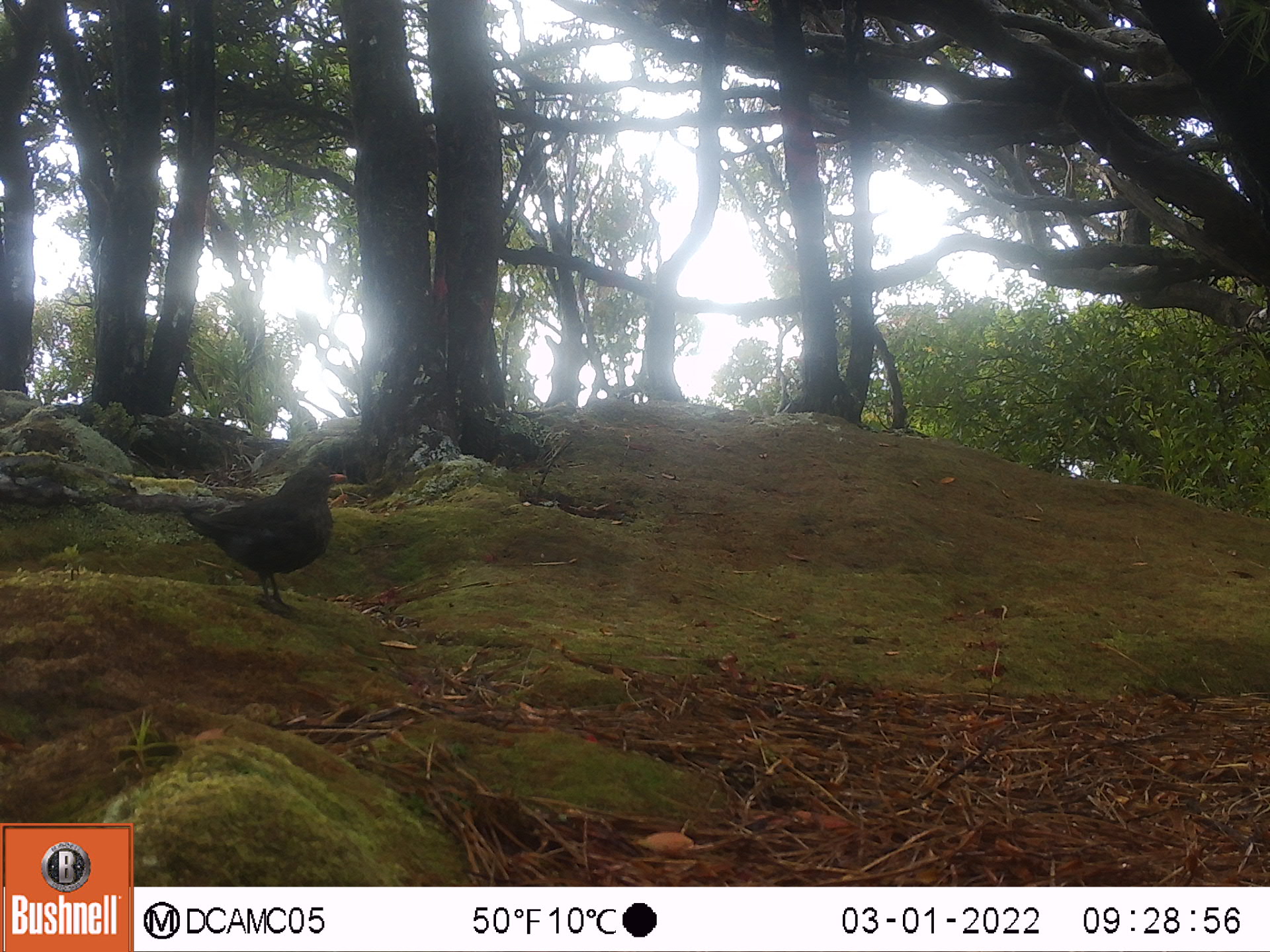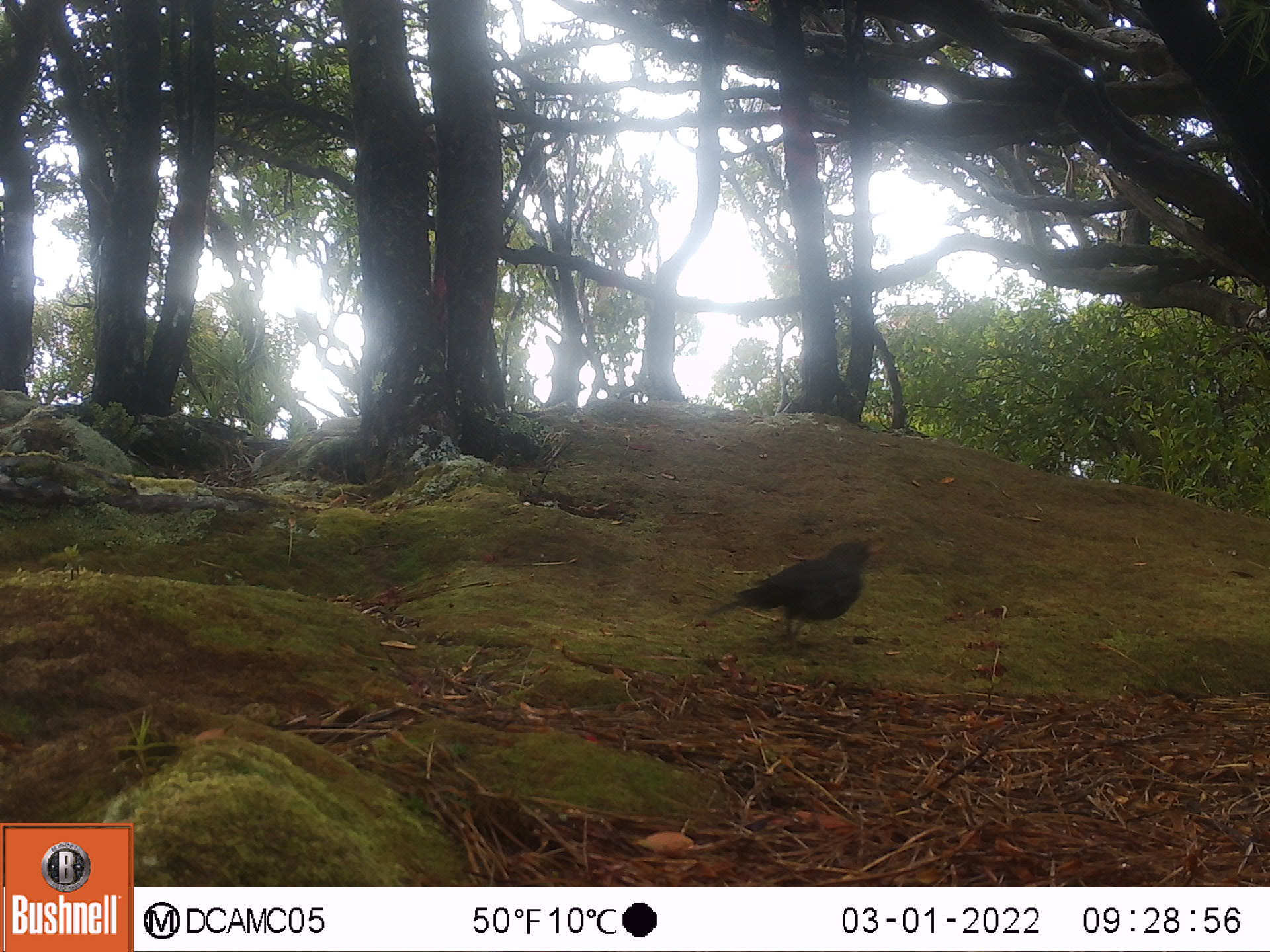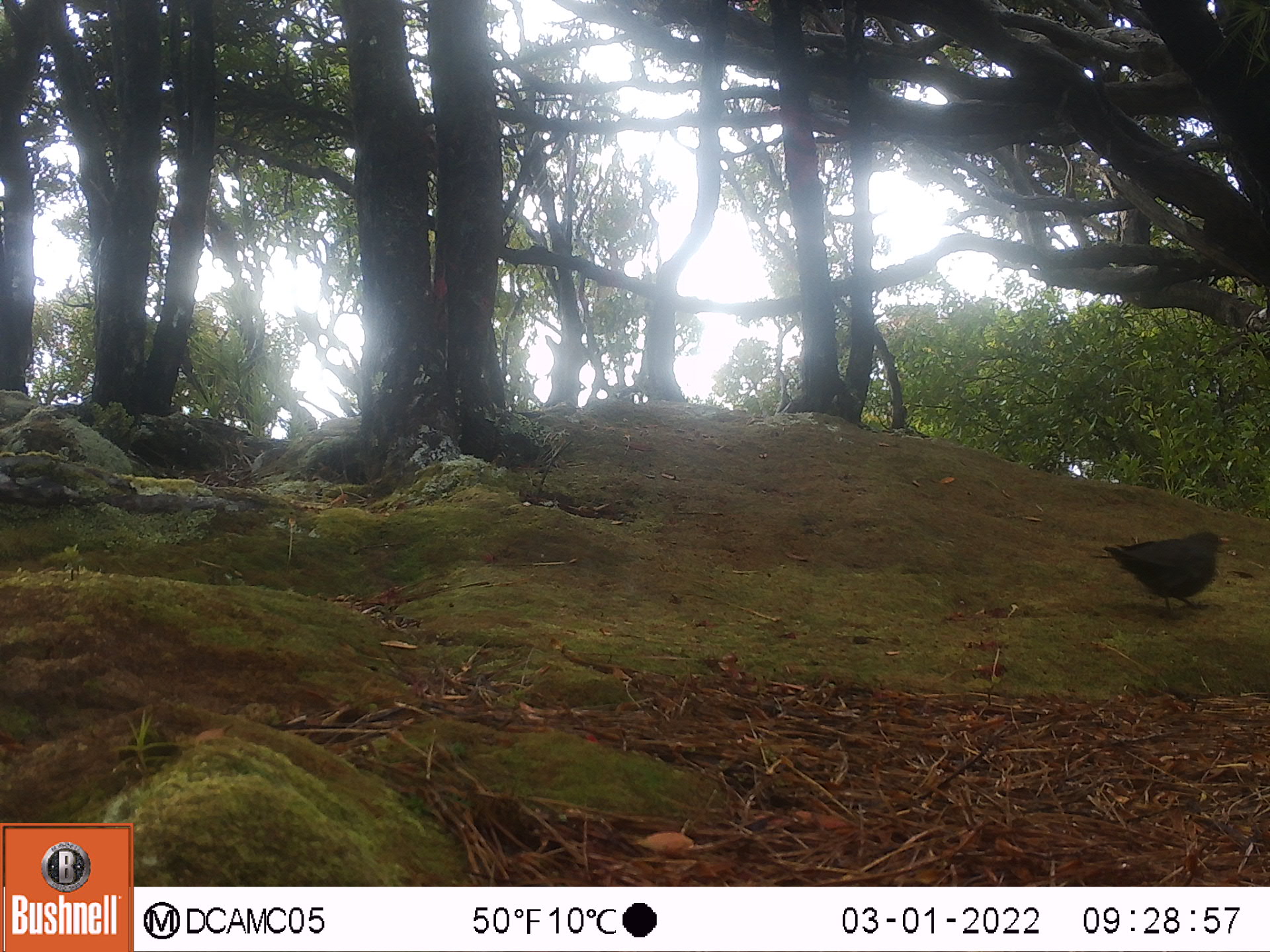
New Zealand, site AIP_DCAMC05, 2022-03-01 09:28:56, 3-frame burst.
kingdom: Animalia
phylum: Chordata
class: Aves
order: Passeriformes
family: Turdidae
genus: Turdus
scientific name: Turdus merula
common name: eurasian blackbird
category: blackbird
Blackbird (eurasian blackbird) (Turdus merula).